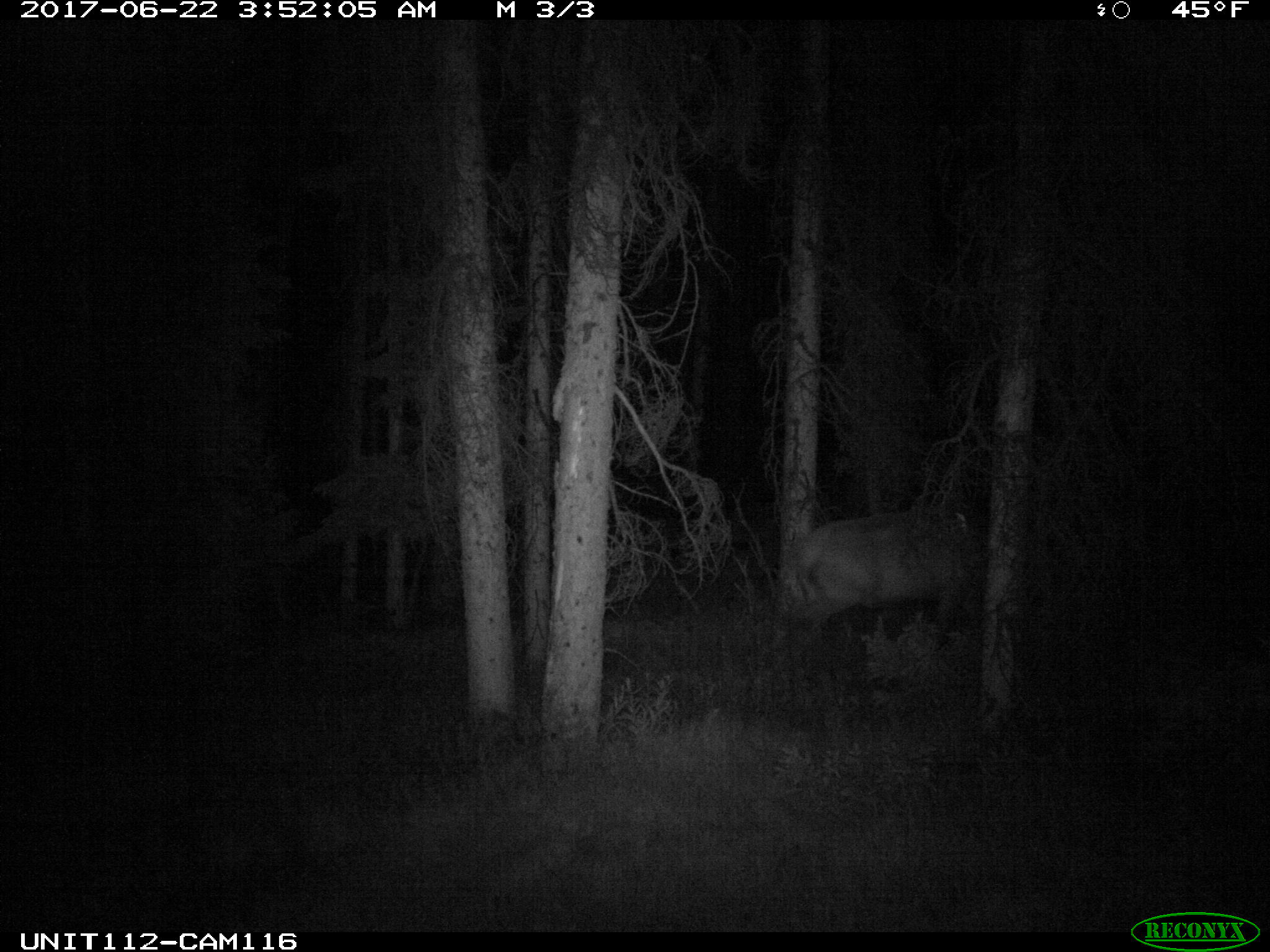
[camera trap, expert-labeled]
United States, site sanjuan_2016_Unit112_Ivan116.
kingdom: Animalia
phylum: Chordata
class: Mammalia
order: Artiodactyla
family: Cervidae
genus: Cervus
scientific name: Cervus elaphus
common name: red deer